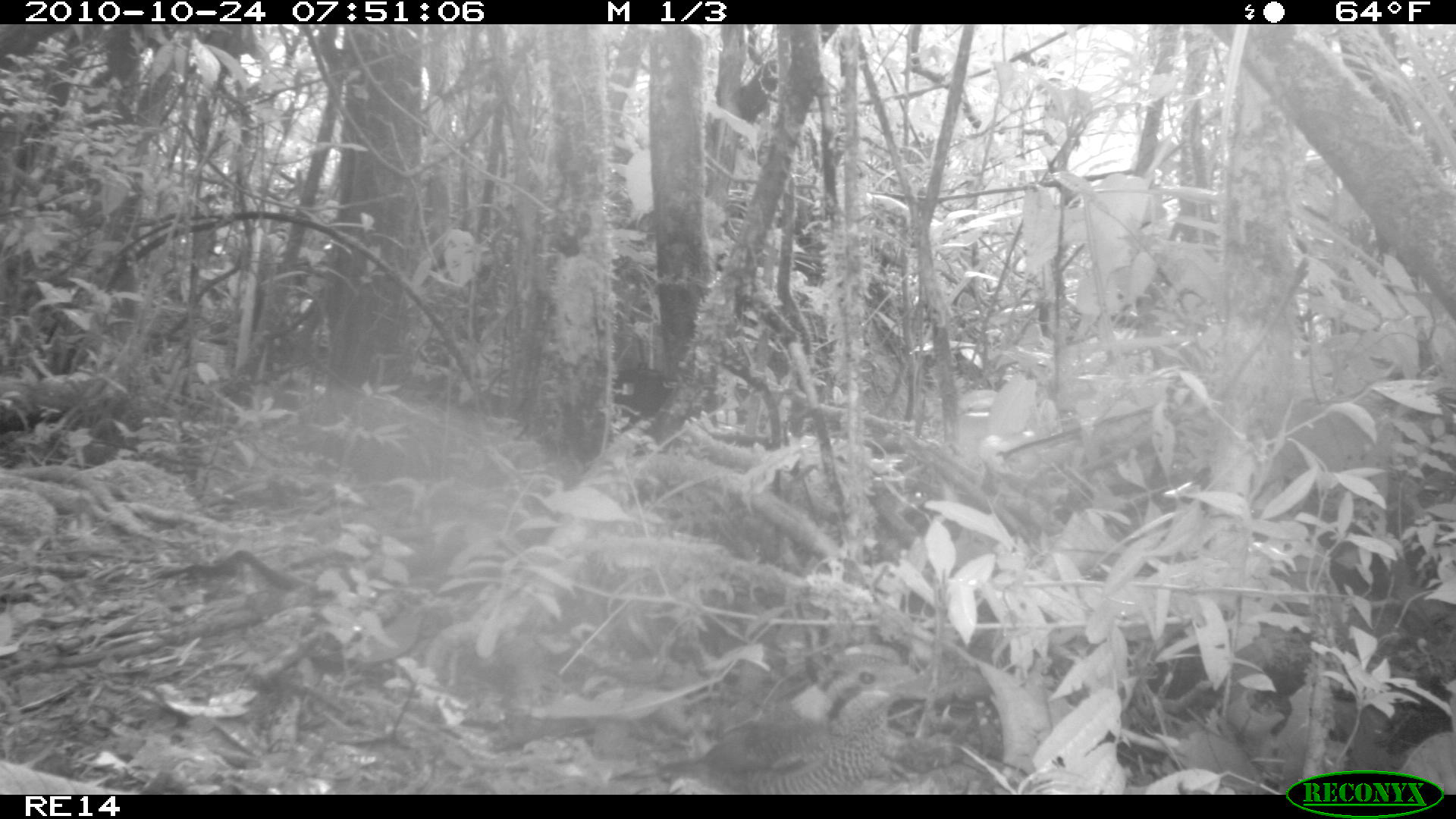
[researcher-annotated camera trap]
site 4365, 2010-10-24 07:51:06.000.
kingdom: Animalia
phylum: Chordata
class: Aves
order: Coraciiformes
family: Brachypteraciidae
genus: Brachypteracias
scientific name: Brachypteracias squamiger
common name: scaly ground-roller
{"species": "Brachypteracias squamiger (scaly ground-roller)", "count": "1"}